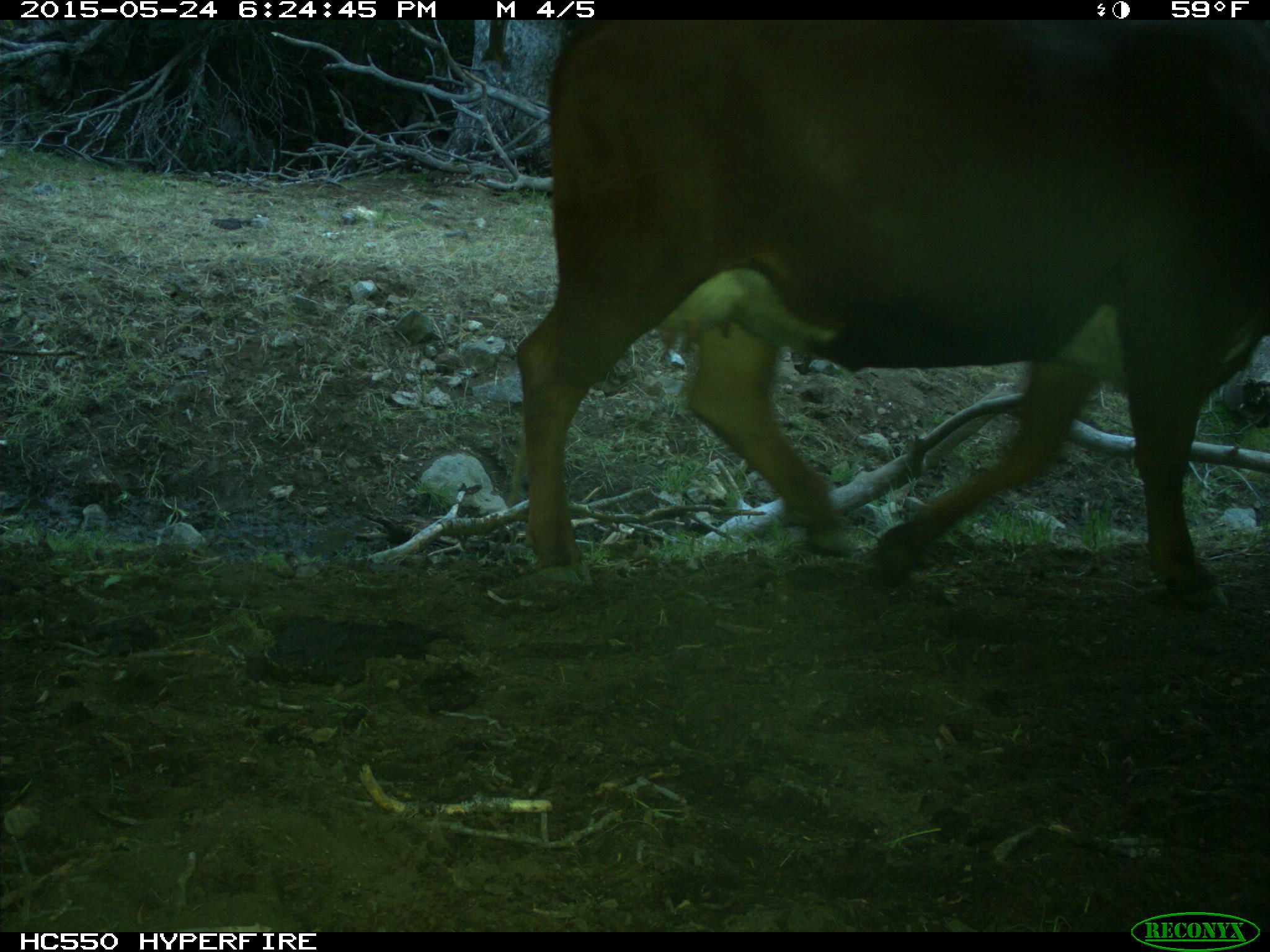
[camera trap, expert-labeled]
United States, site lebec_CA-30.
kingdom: Animalia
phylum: Chordata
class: Mammalia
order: Artiodactyla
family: Bovidae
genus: Bos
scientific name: Bos taurus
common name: domestic cow